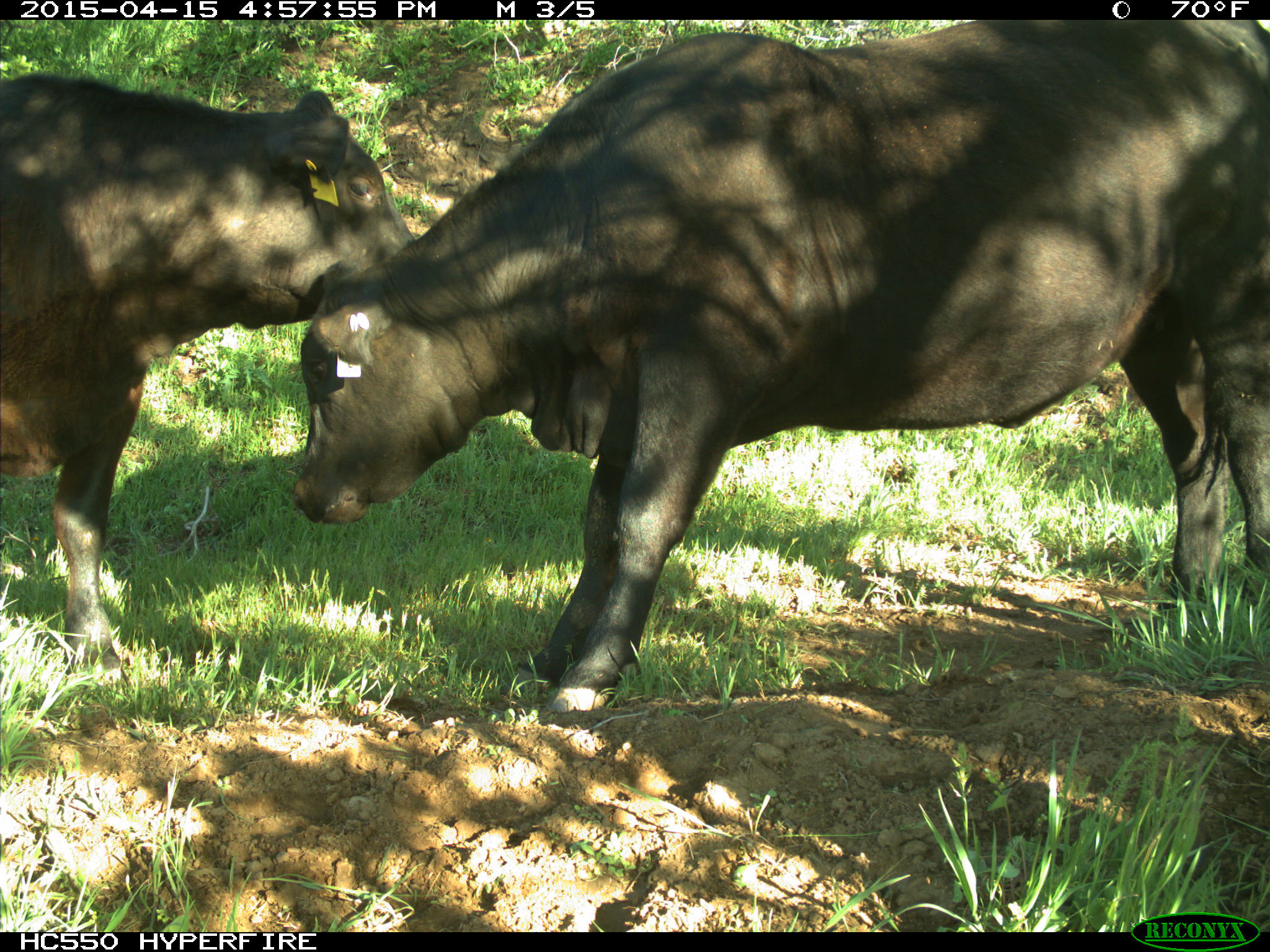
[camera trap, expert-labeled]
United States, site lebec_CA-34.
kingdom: Animalia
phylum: Chordata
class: Mammalia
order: Artiodactyla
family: Bovidae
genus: Bos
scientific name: Bos taurus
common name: domestic cow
Bos taurus (domestic cow).